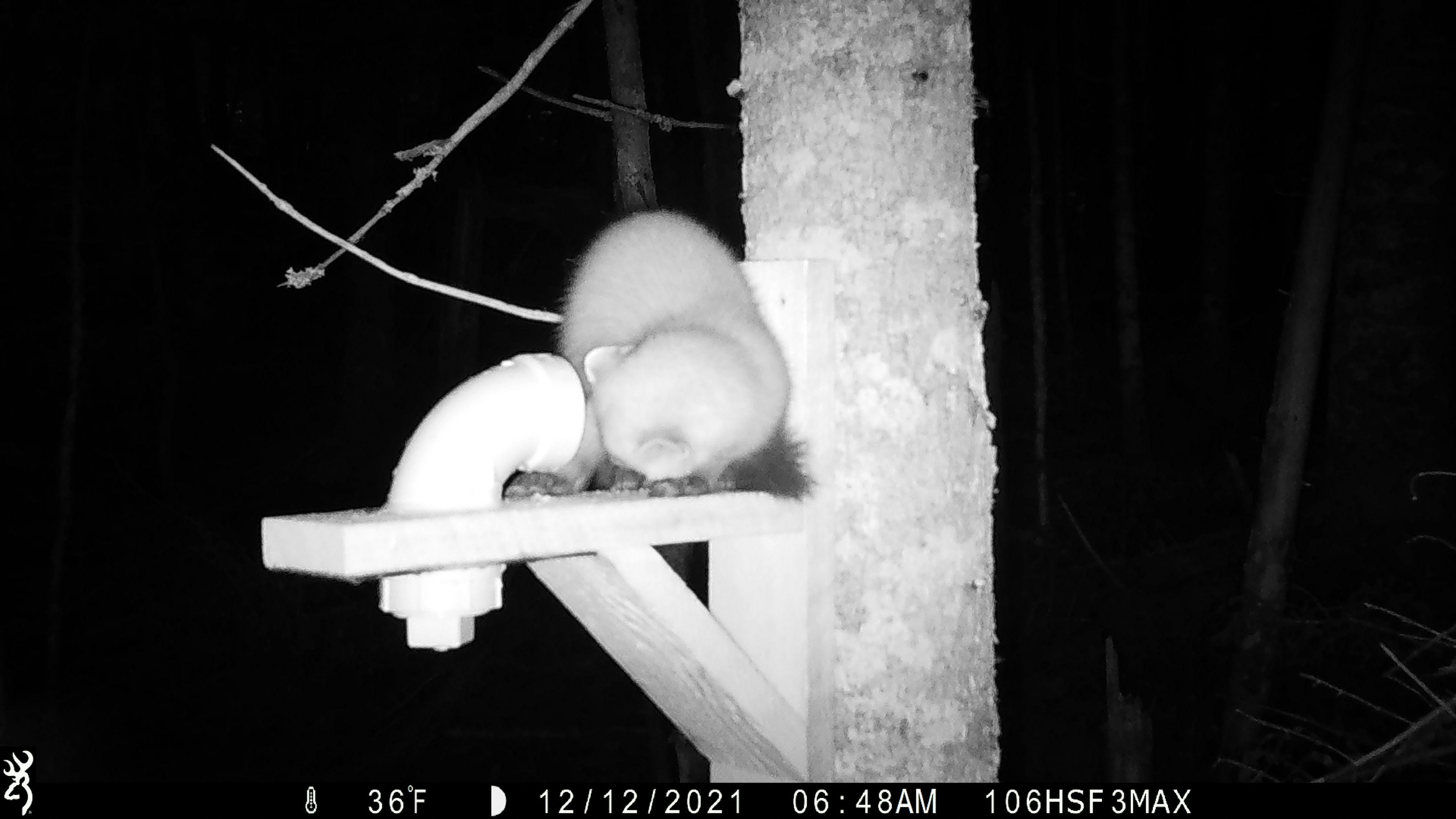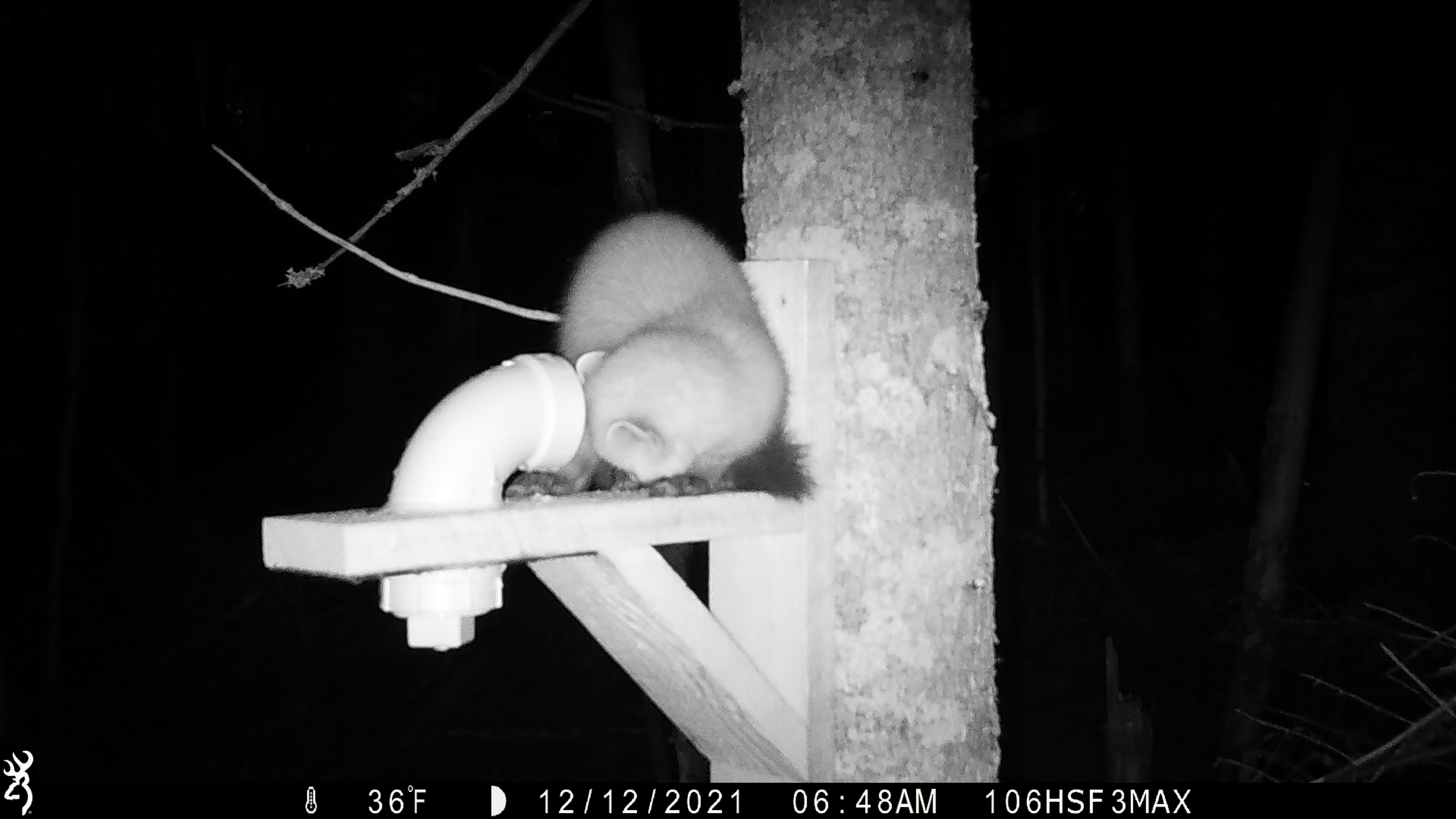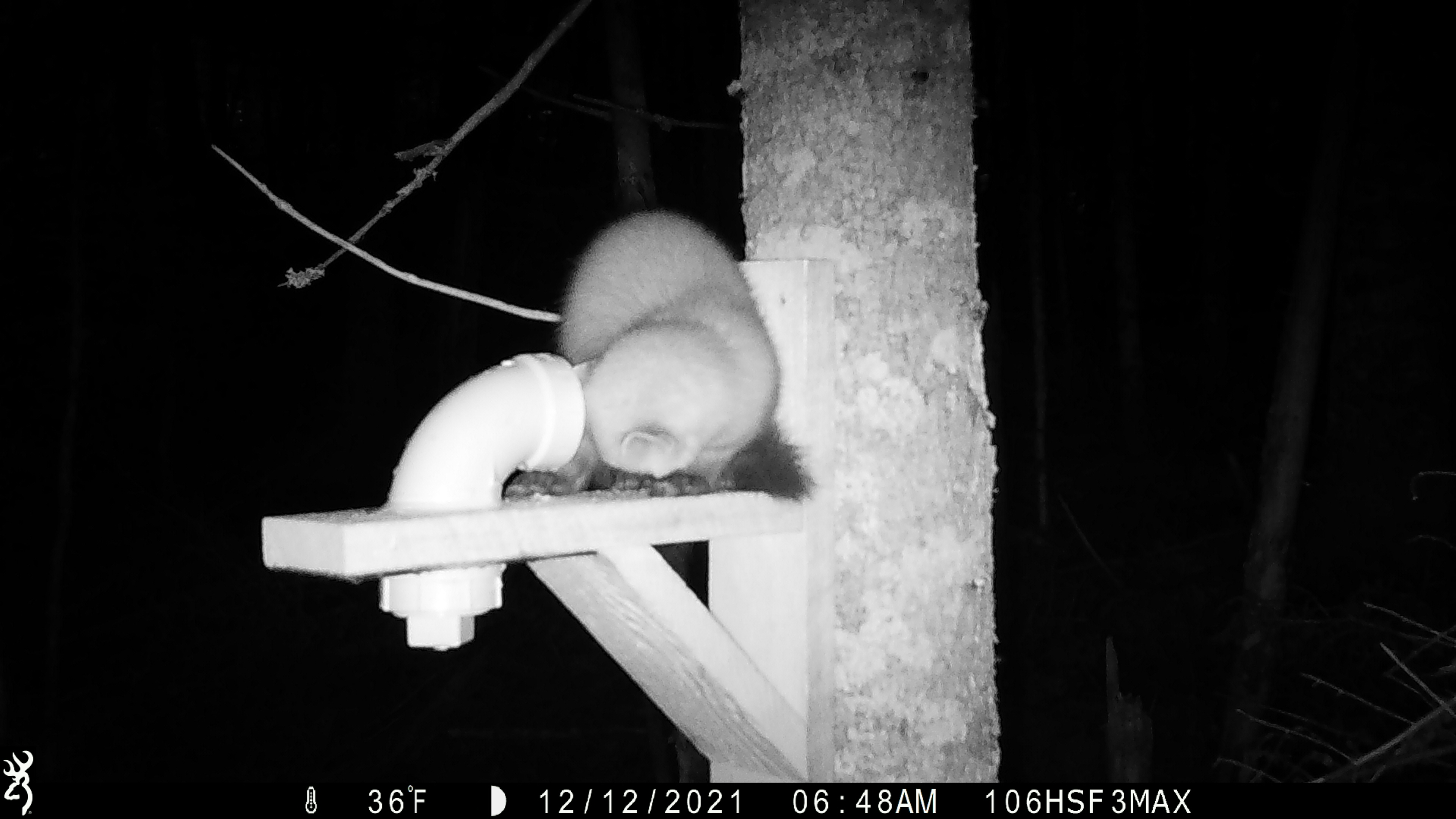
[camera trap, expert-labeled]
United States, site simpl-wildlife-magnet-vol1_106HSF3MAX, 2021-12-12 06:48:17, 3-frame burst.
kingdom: Animalia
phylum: Chordata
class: Mammalia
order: Carnivora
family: Mustelidae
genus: Martes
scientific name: Martes americana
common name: american marten